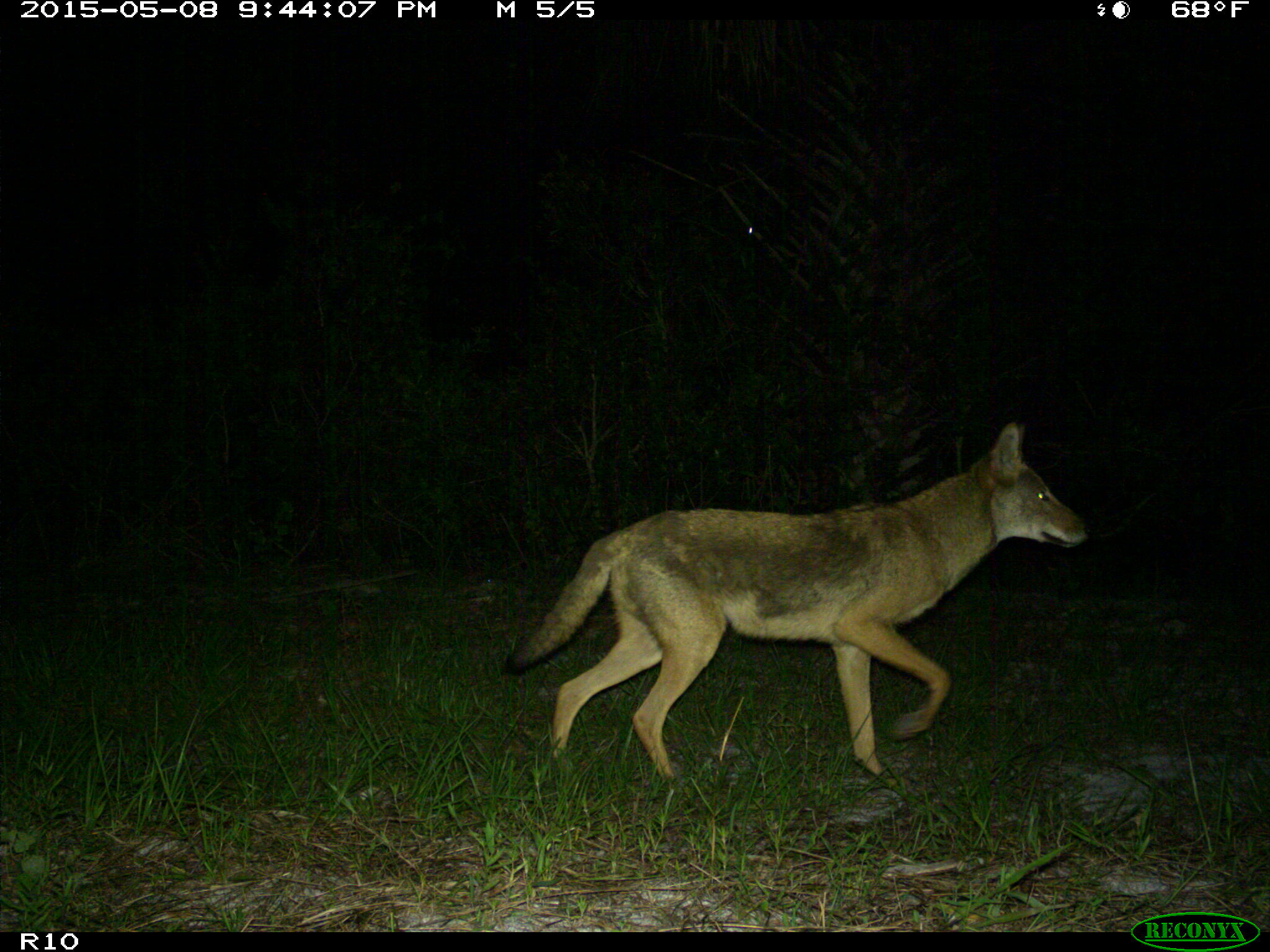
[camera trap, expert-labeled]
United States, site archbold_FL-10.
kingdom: Animalia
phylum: Chordata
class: Mammalia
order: Carnivora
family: Canidae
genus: Canis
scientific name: Canis latrans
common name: coyote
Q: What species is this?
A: Canis latrans (coyote).